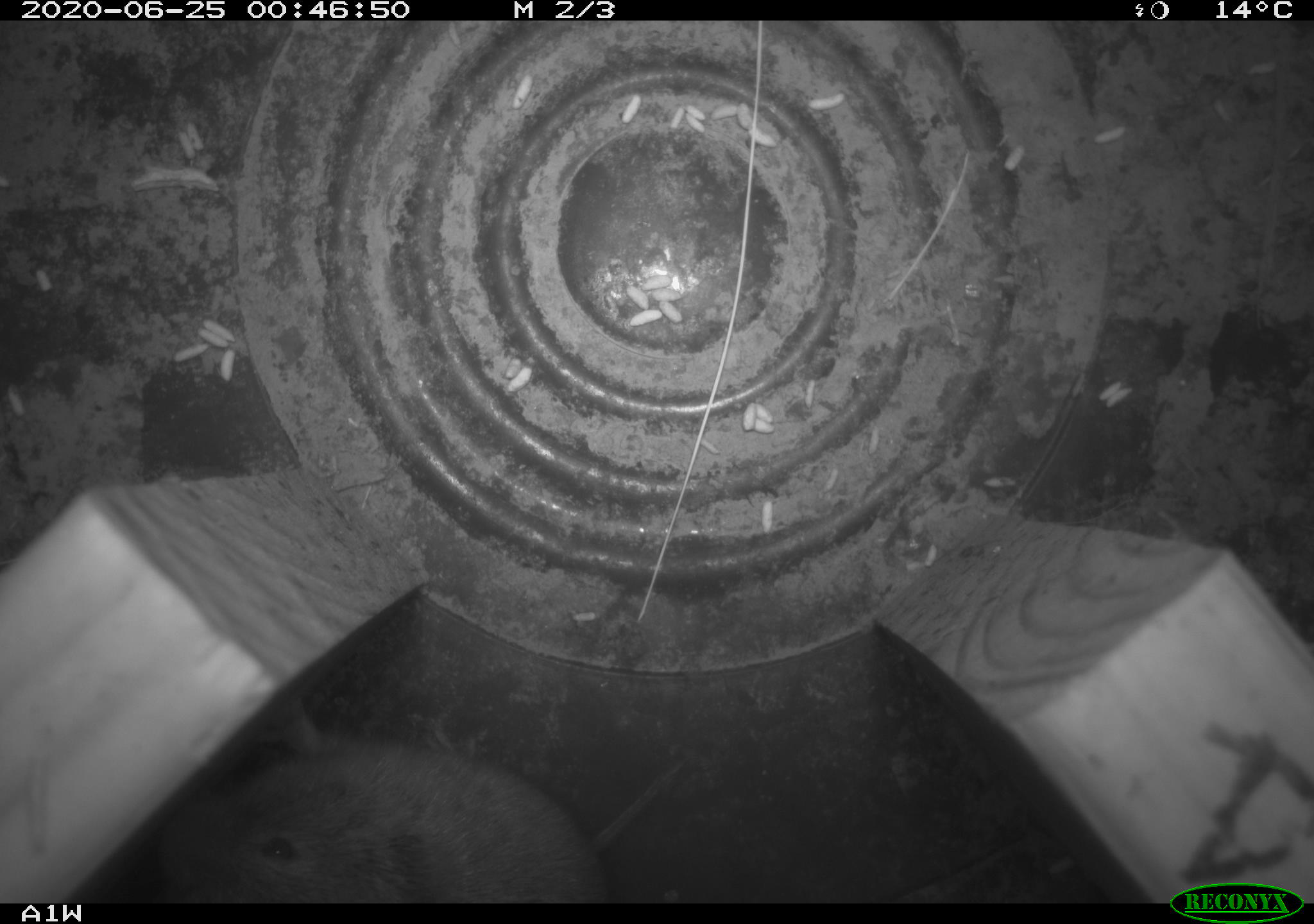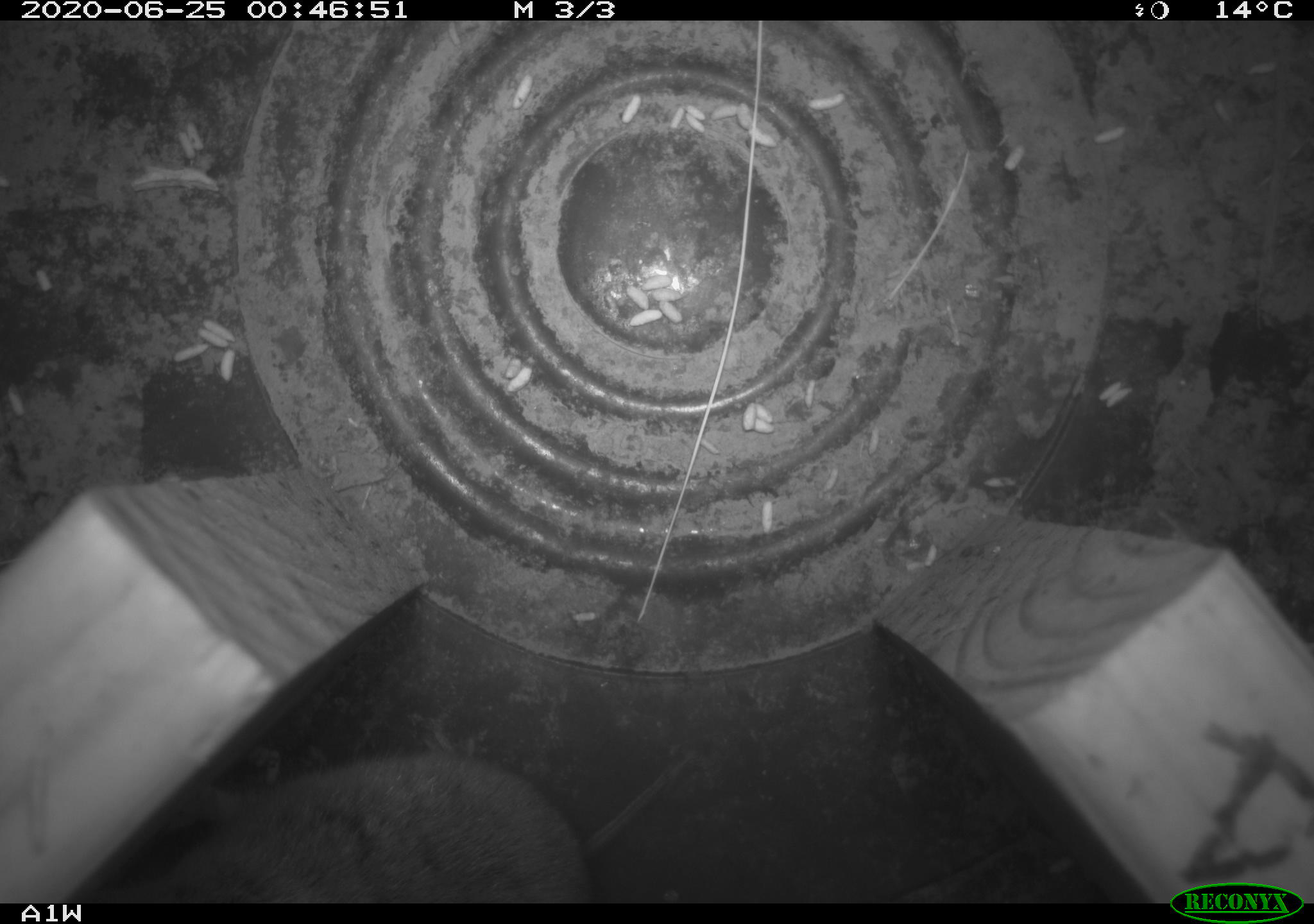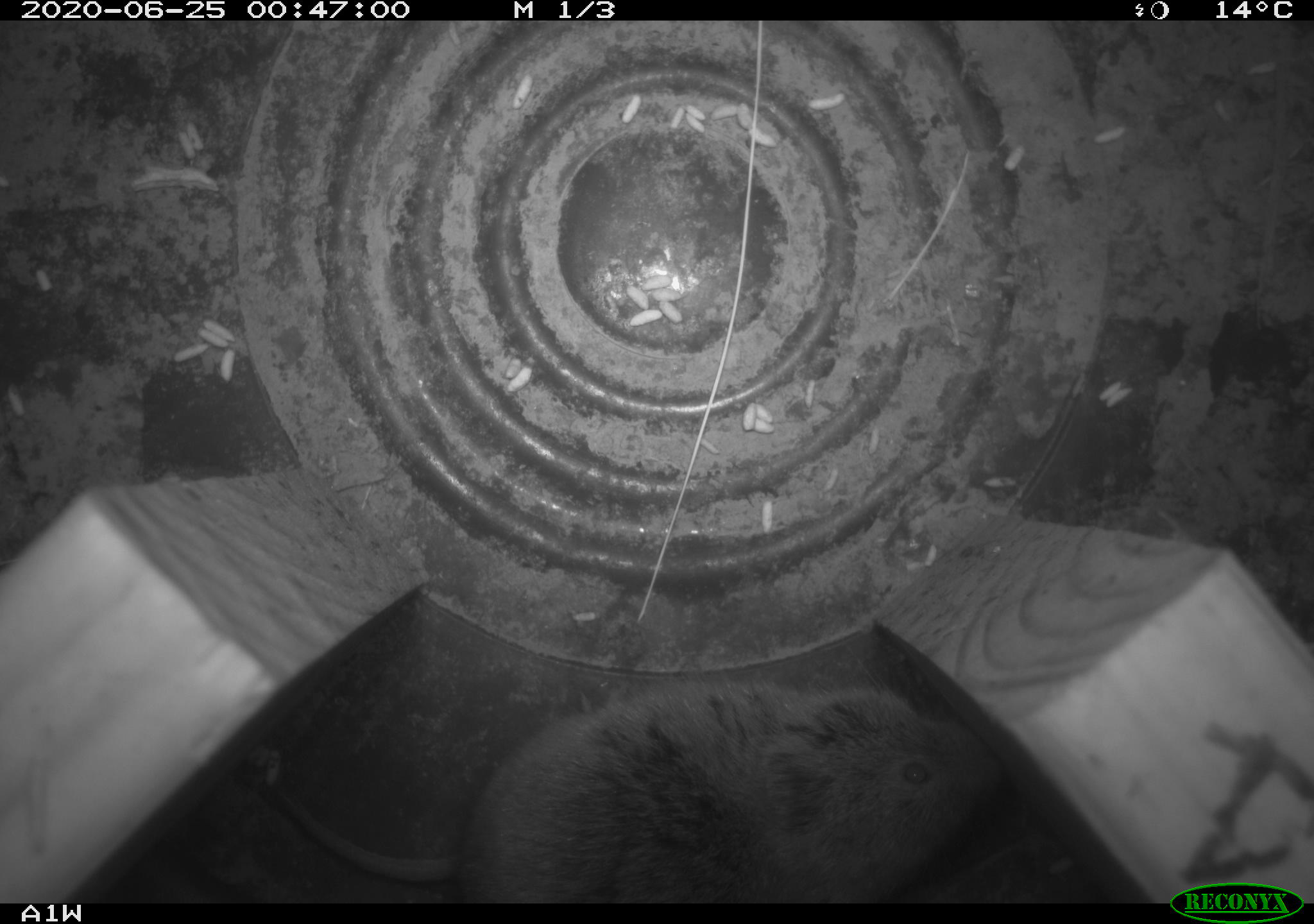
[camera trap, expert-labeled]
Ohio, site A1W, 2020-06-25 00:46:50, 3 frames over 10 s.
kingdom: Animalia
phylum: Chordata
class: Mammalia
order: Rodentia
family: Cricetidae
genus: Microtus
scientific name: Microtus pennsylvanicus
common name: meadow vole